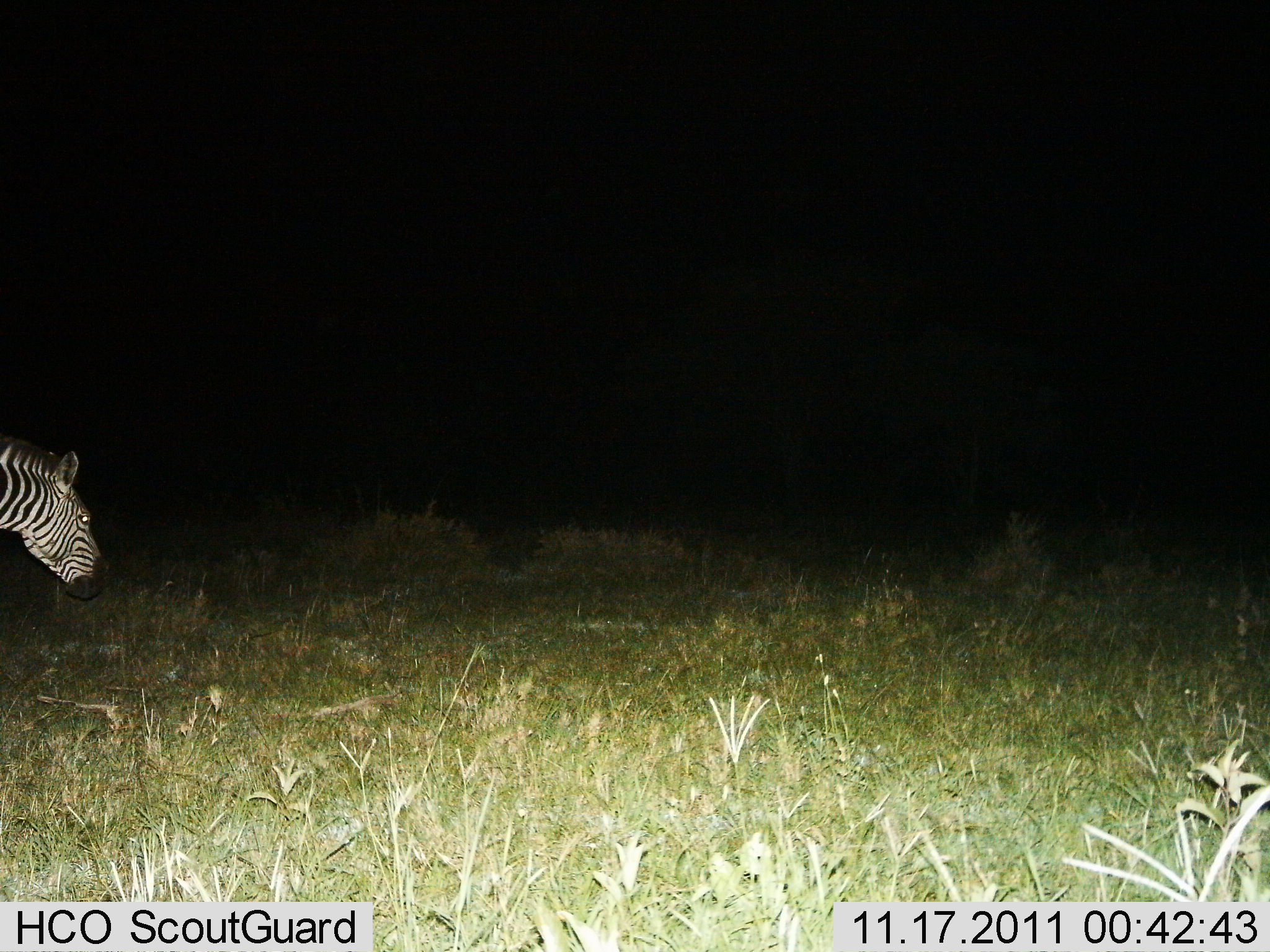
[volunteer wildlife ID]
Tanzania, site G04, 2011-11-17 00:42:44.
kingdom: Animalia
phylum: Chordata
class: Mammalia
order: Perissodactyla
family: Equidae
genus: Equus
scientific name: Equus quagga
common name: plains zebra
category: zebra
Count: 1.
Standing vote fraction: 42%.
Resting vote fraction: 0%.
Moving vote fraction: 42%.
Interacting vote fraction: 0%.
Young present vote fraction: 0%.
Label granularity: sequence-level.